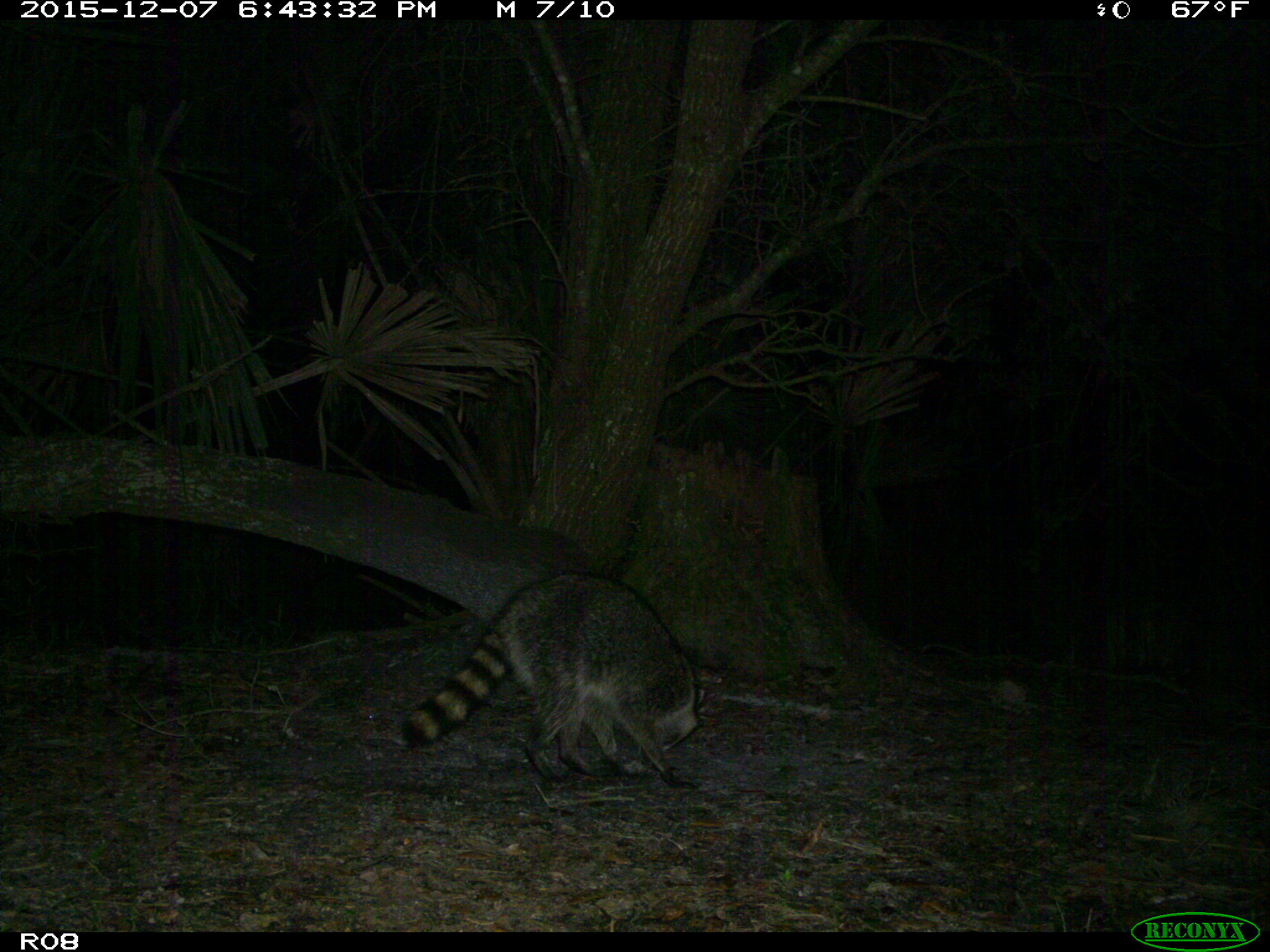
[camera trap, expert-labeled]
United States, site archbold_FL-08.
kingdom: Animalia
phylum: Chordata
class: Mammalia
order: Carnivora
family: Procyonidae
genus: Procyon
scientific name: Procyon lotor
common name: common raccoon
Procyon lotor (common raccoon).